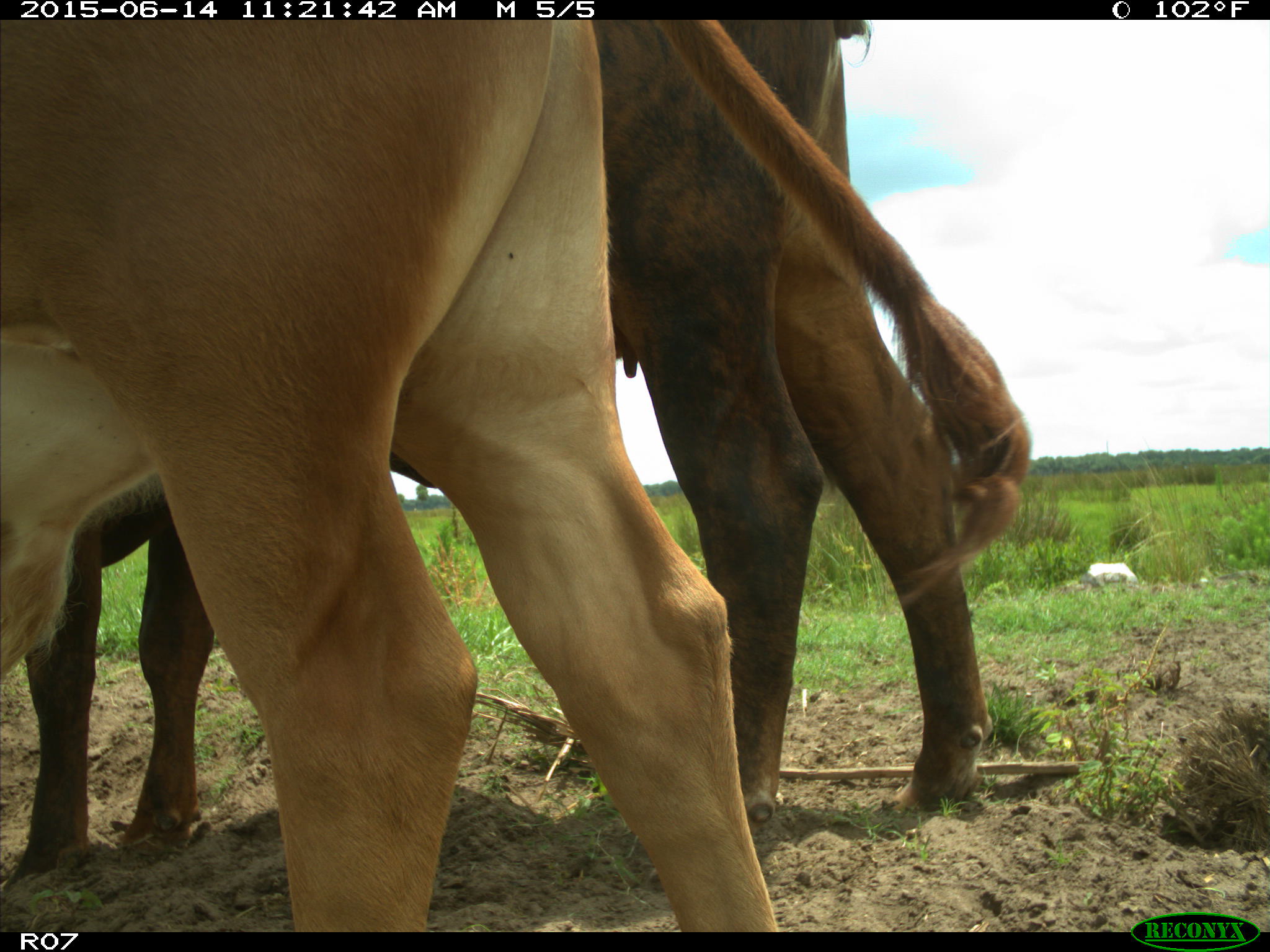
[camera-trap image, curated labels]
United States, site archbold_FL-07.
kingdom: Animalia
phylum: Chordata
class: Mammalia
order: Artiodactyla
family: Bovidae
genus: Bos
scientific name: Bos taurus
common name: domestic cow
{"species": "Bos taurus (domestic cow)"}